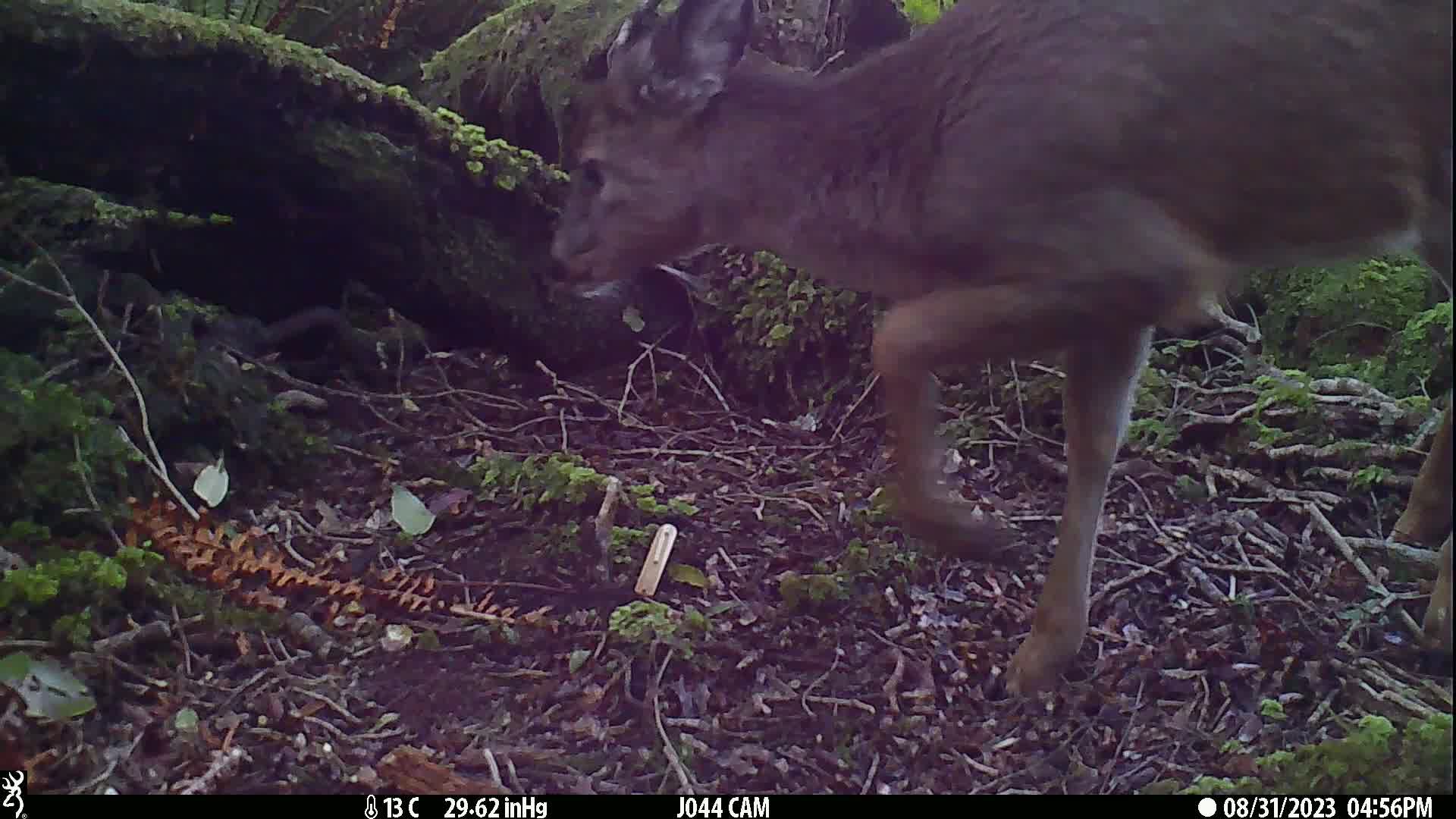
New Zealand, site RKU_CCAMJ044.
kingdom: Animalia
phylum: Chordata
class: Mammalia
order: Artiodactyla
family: Cervidae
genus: Odocoileus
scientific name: Odocoileus virginianus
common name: white-tailed deer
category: white tailed deer